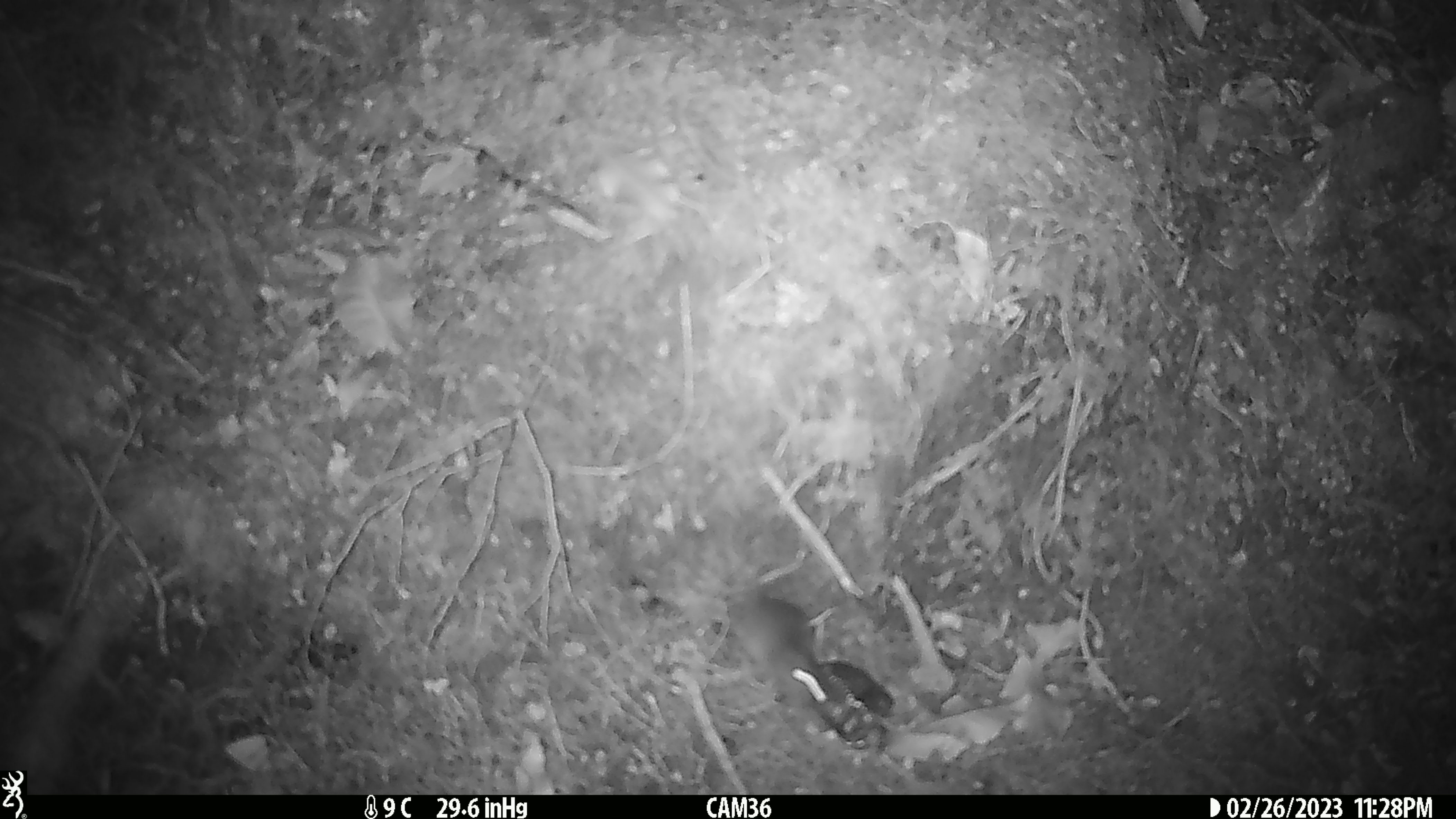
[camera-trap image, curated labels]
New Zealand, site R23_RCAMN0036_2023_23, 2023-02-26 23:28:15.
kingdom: Animalia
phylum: Chordata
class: Mammalia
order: Rodentia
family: Muridae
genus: Mus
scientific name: Mus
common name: mouse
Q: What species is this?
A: Mouse (Mus).